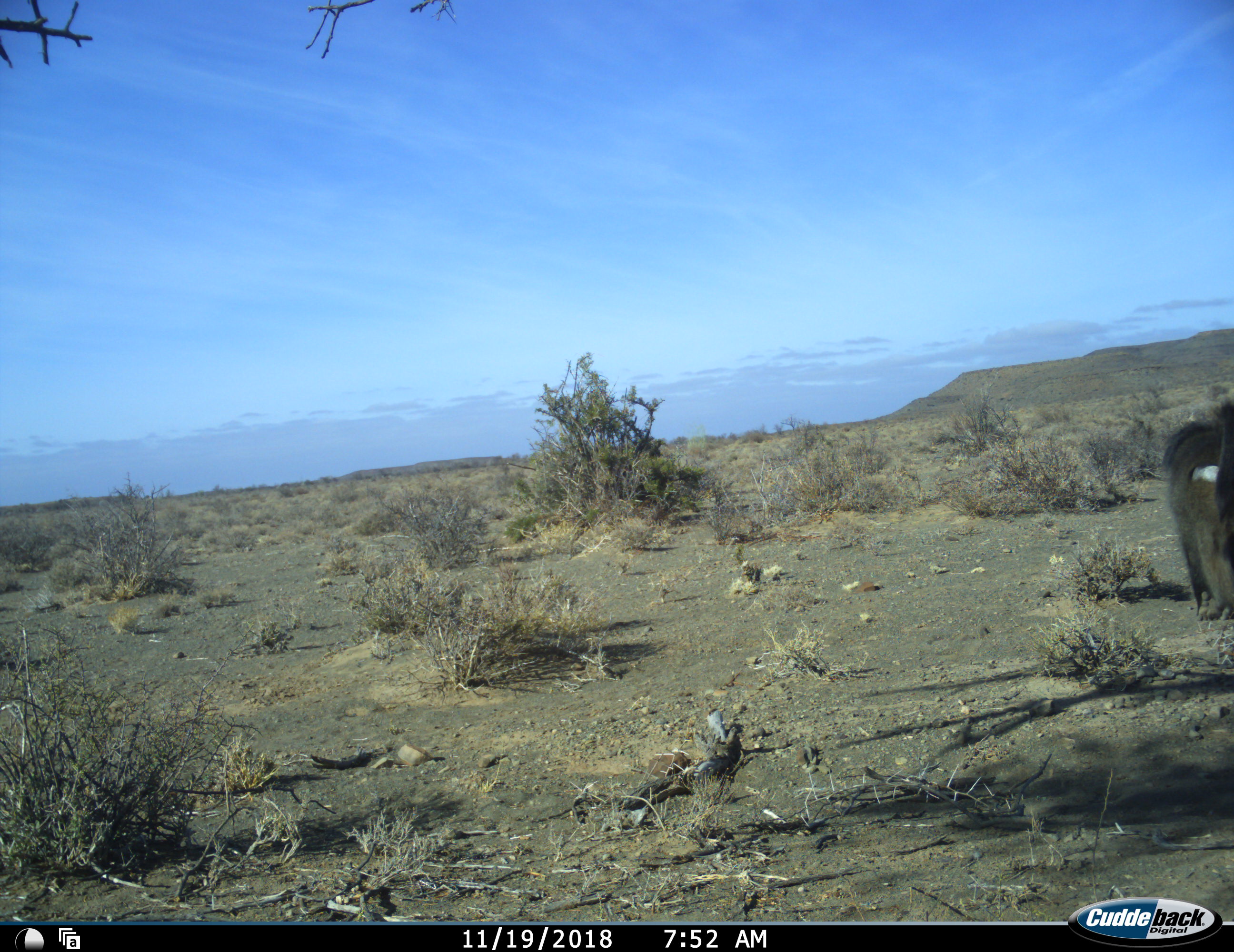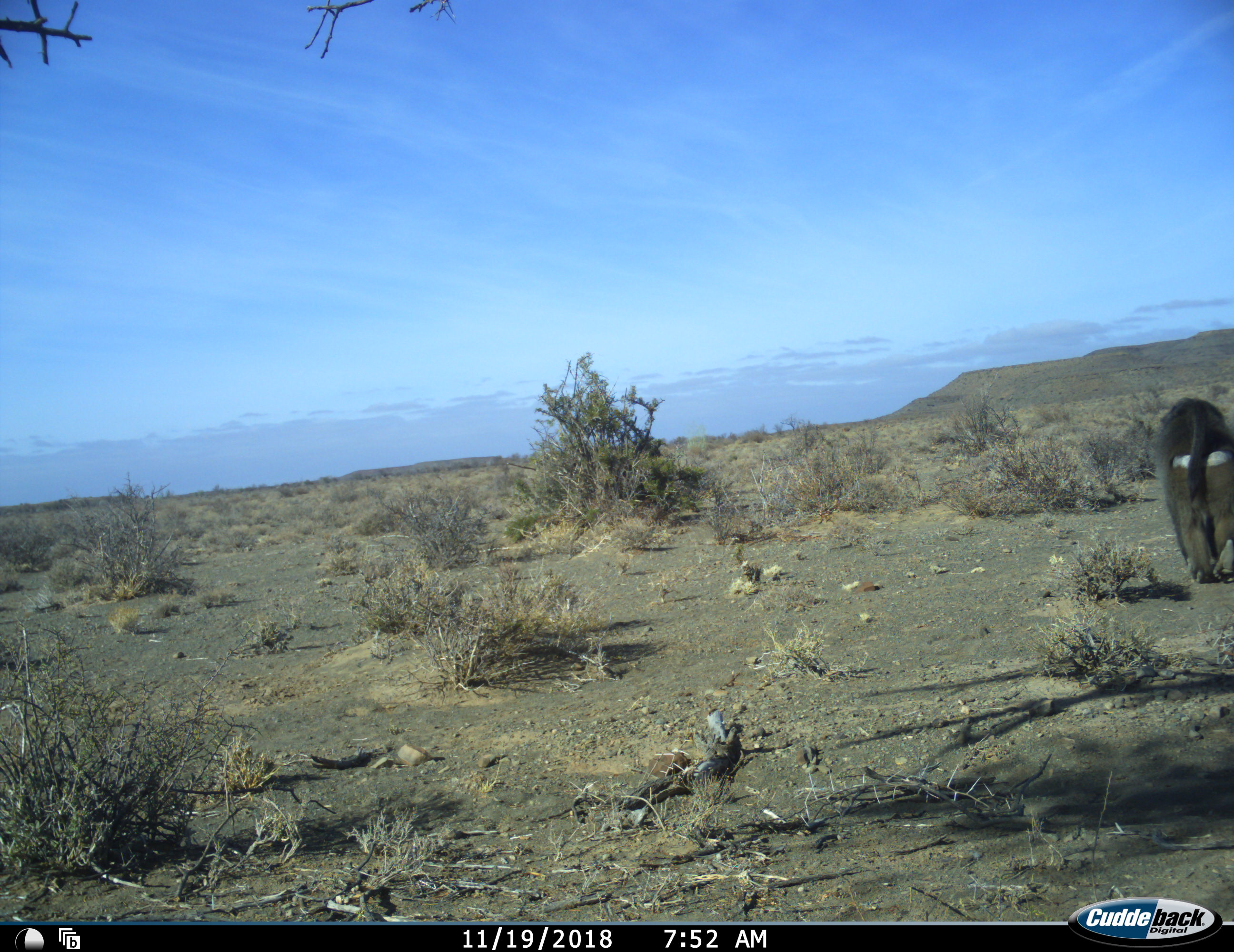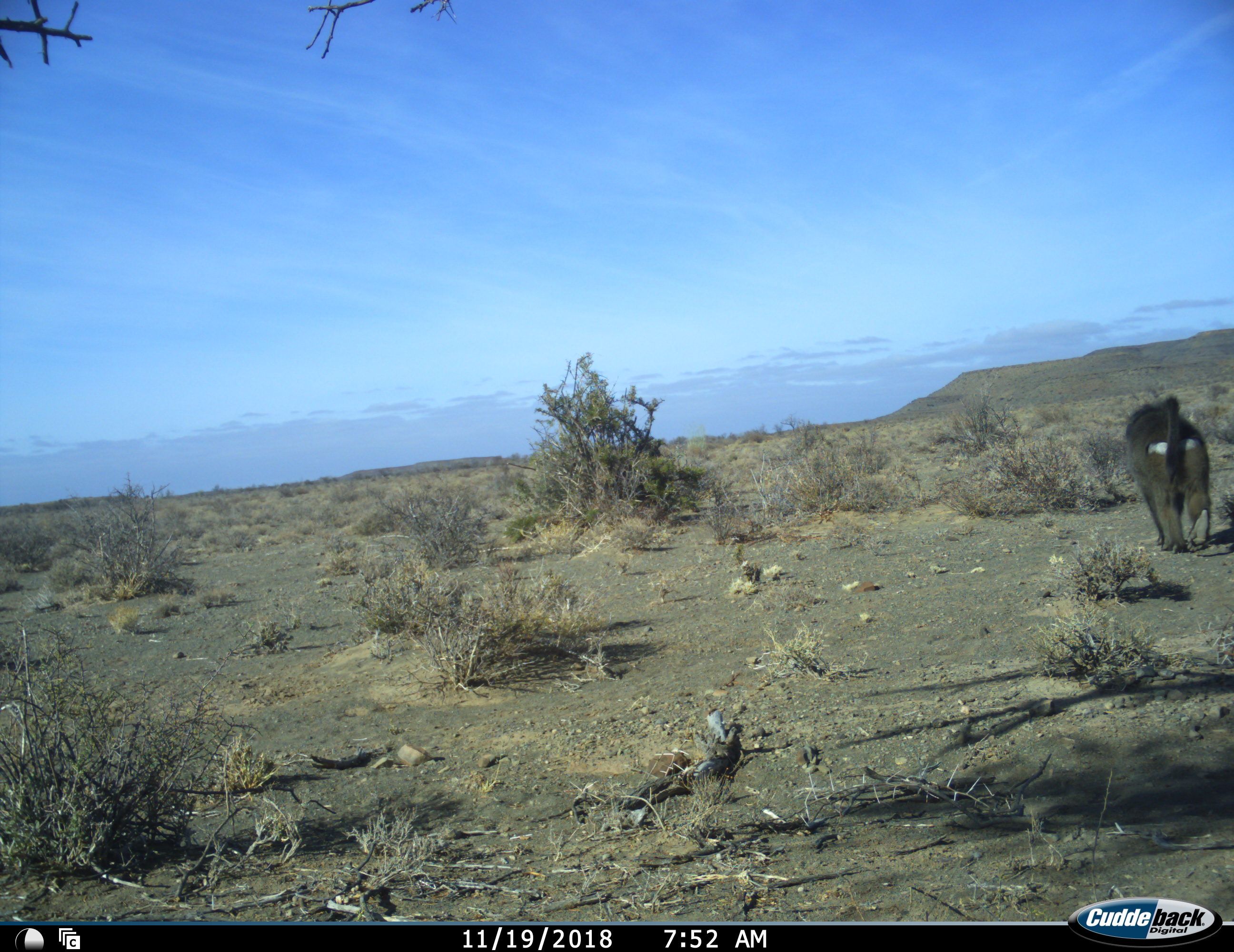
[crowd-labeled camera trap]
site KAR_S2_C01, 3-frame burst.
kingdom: Animalia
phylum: Chordata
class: Mammalia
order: Primates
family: Cercopithecidae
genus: Papio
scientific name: Papio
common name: baboon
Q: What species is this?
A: Baboon (Papio).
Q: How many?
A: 1.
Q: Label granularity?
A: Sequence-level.